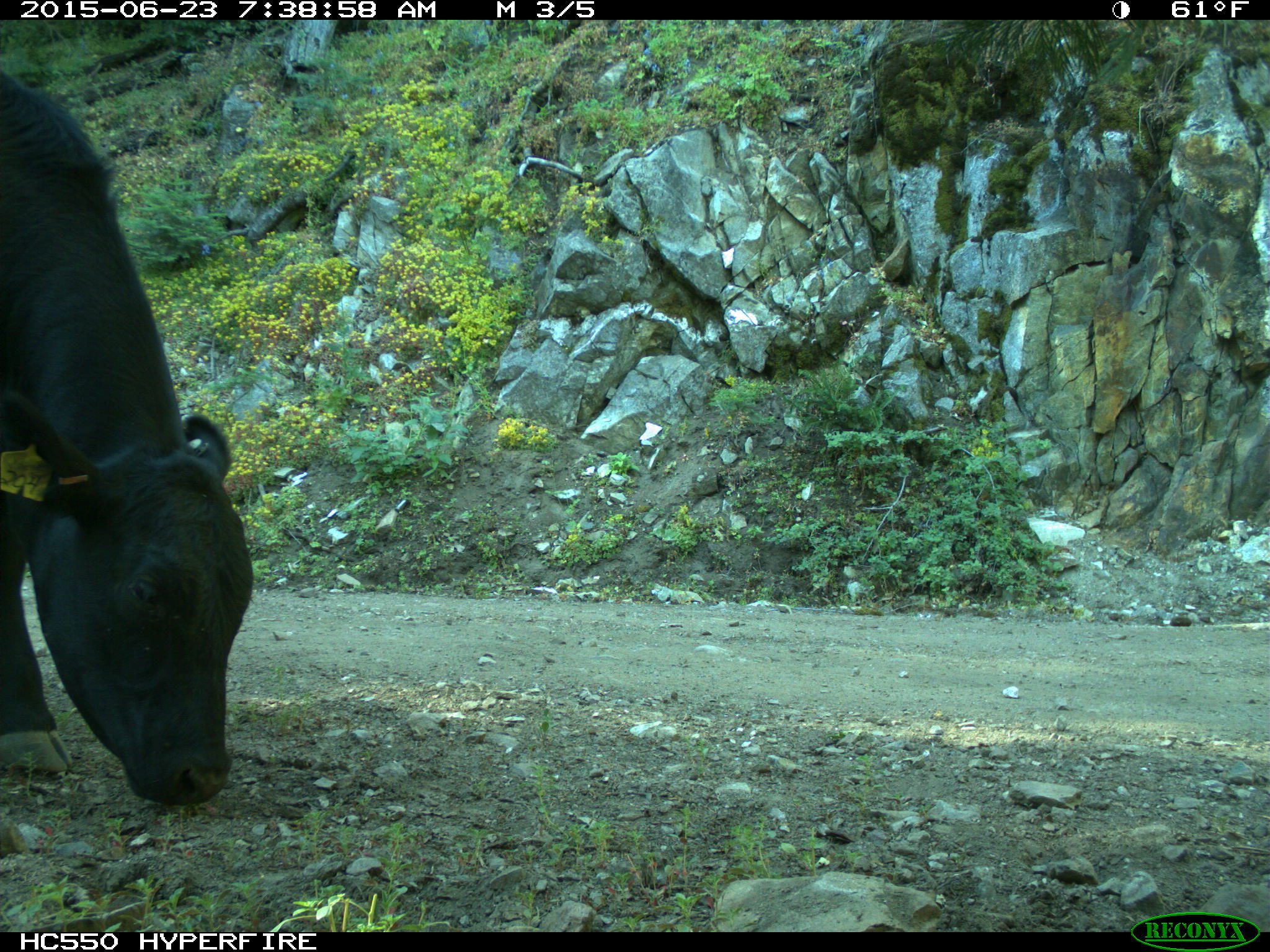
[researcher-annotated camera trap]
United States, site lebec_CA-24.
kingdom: Animalia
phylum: Chordata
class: Mammalia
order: Artiodactyla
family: Bovidae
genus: Bos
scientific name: Bos taurus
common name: domestic cow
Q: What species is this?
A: Bos taurus (domestic cow).